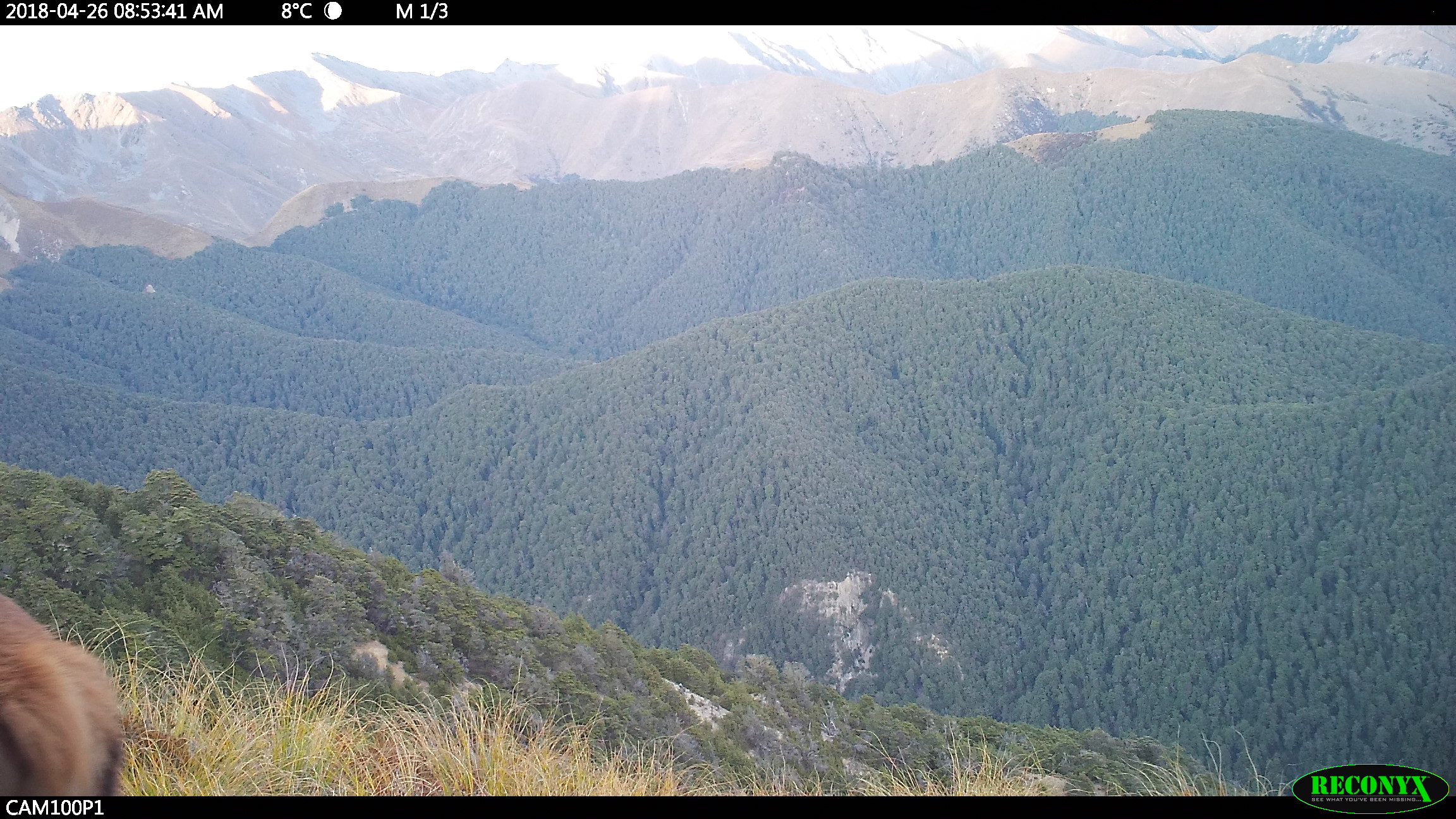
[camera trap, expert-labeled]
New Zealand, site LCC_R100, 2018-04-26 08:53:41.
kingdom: Animalia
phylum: Chordata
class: Mammalia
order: Artiodactyla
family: Cervidae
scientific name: Cervidae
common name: deer